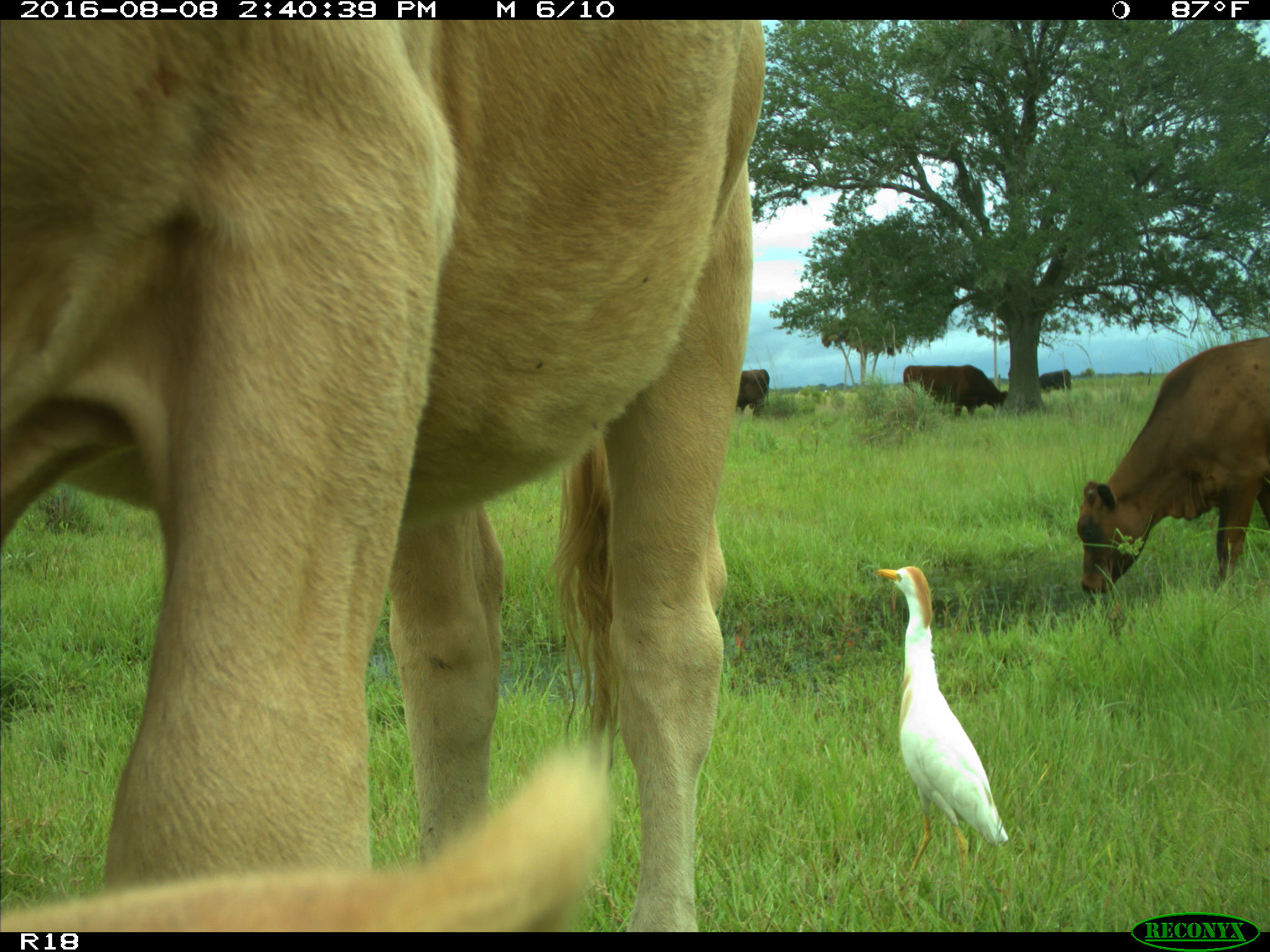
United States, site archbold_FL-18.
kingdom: Animalia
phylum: Chordata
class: Mammalia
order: Artiodactyla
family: Bovidae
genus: Bos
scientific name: Bos taurus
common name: domestic cow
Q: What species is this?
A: Bos taurus (domestic cow).